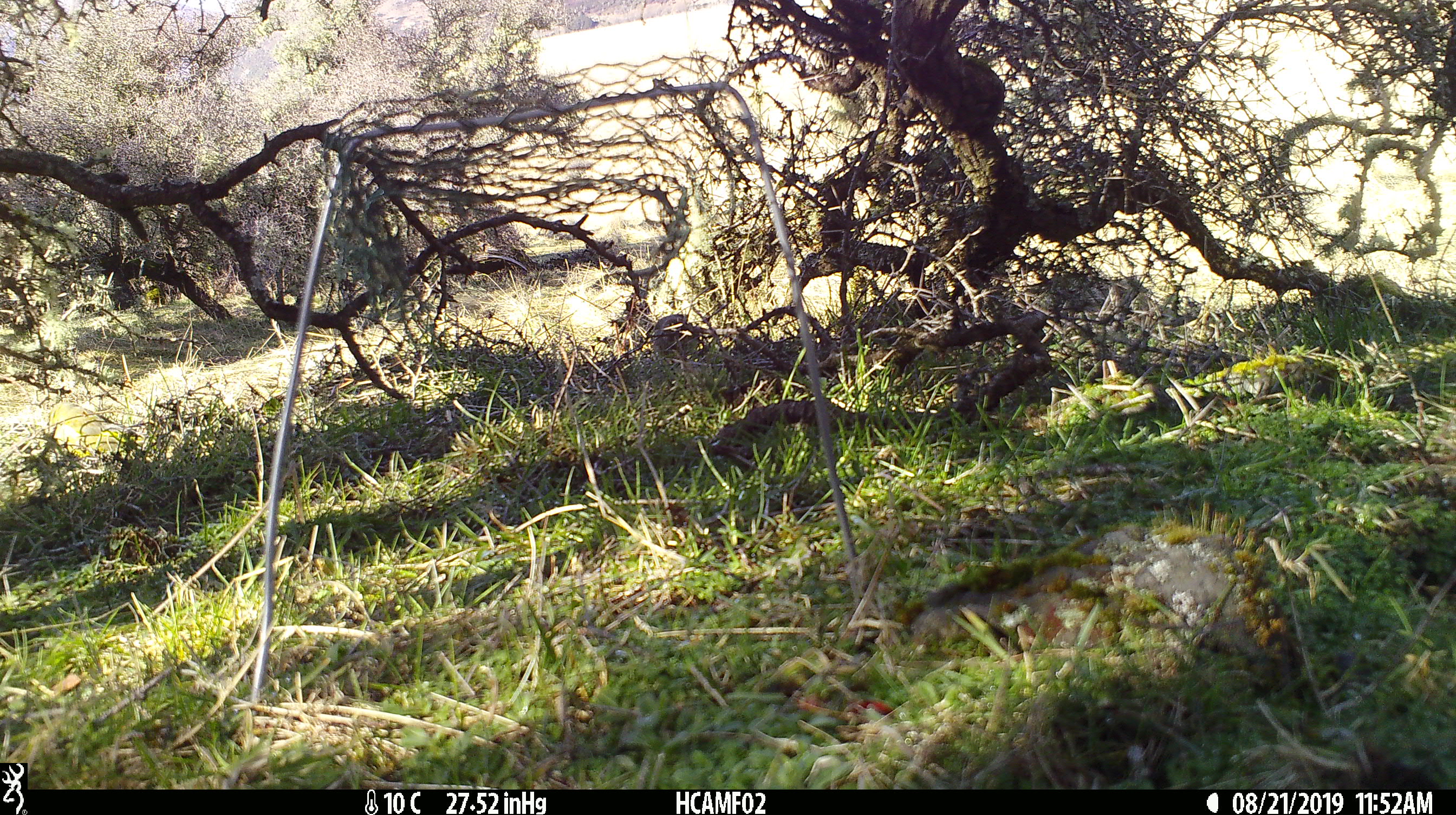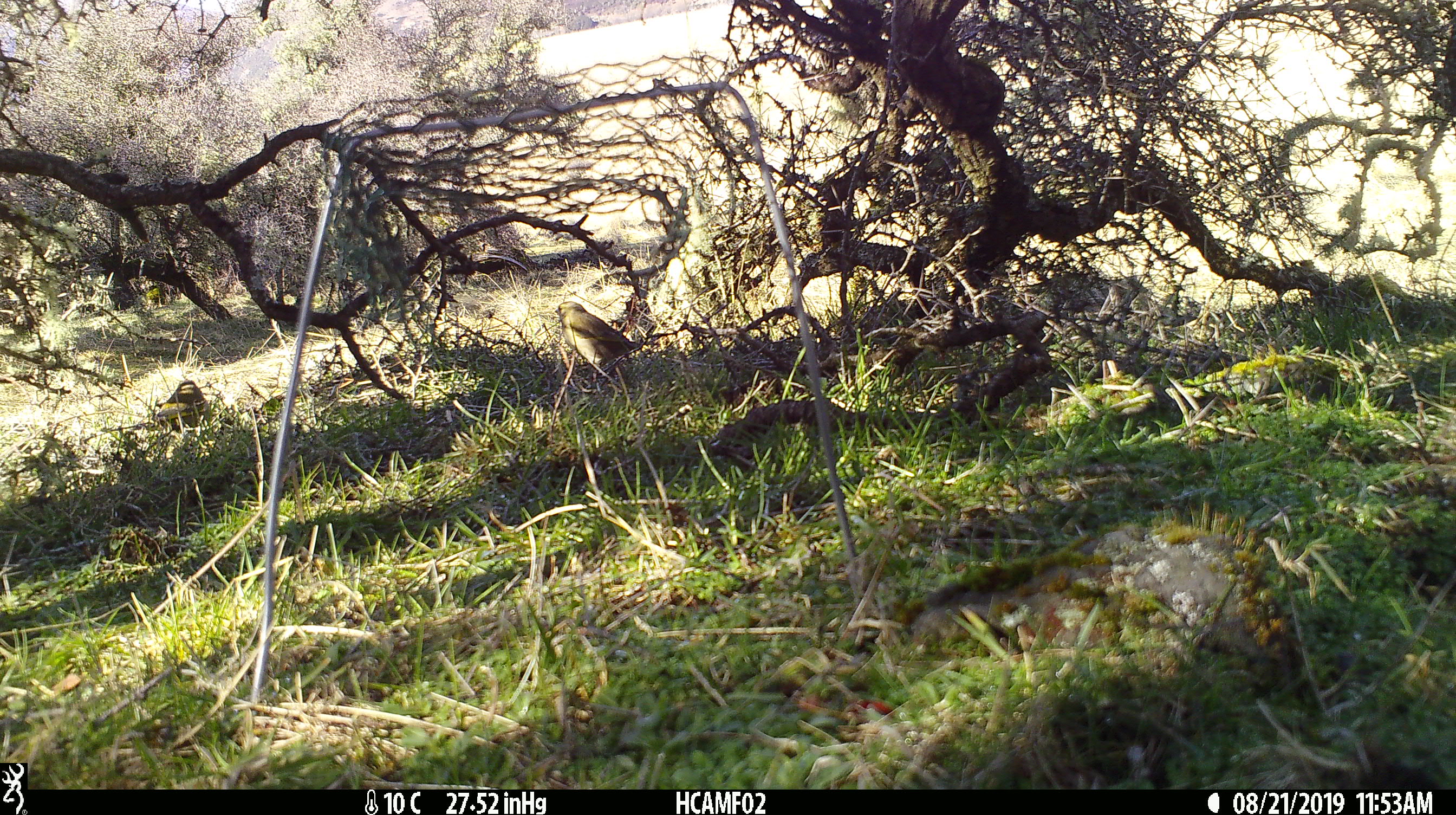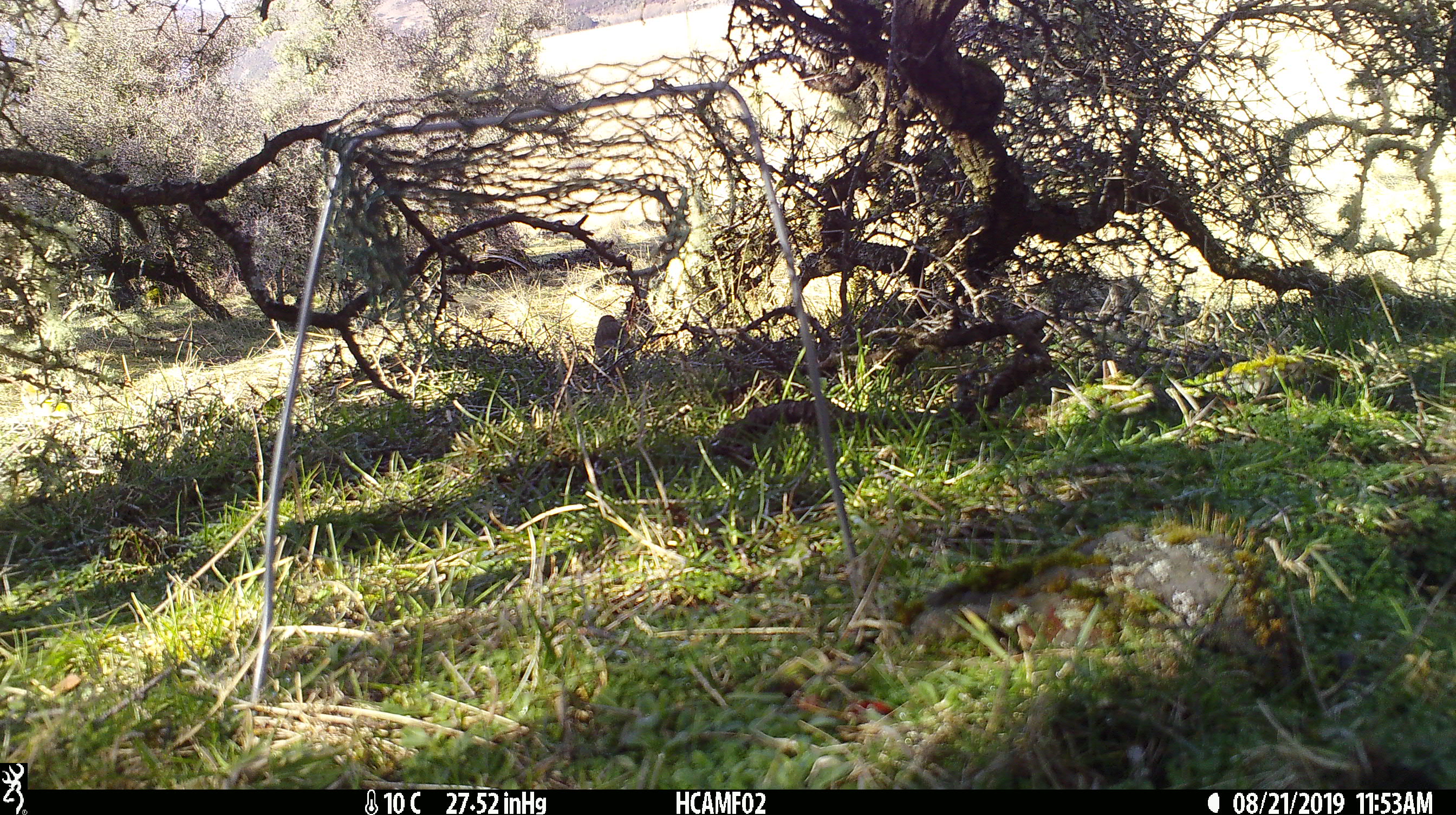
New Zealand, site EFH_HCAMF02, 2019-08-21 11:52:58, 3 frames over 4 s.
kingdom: Animalia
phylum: Chordata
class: Aves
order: Passeriformes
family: Fringillidae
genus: Chloris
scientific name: Chloris chloris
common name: greenfinch